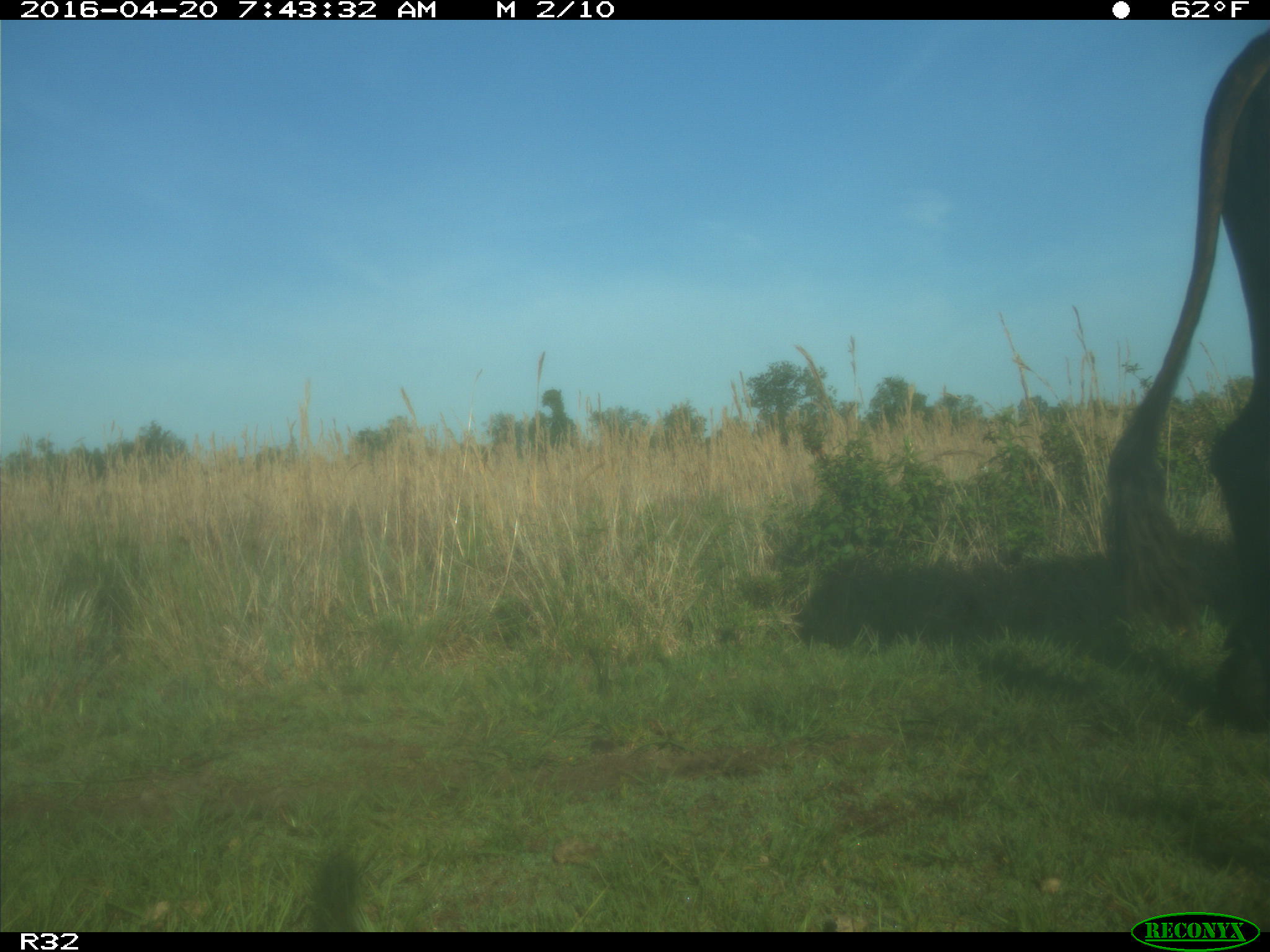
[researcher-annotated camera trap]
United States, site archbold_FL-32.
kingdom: Animalia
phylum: Chordata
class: Mammalia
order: Artiodactyla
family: Bovidae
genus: Bos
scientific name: Bos taurus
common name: domestic cow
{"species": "Bos taurus (domestic cow)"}